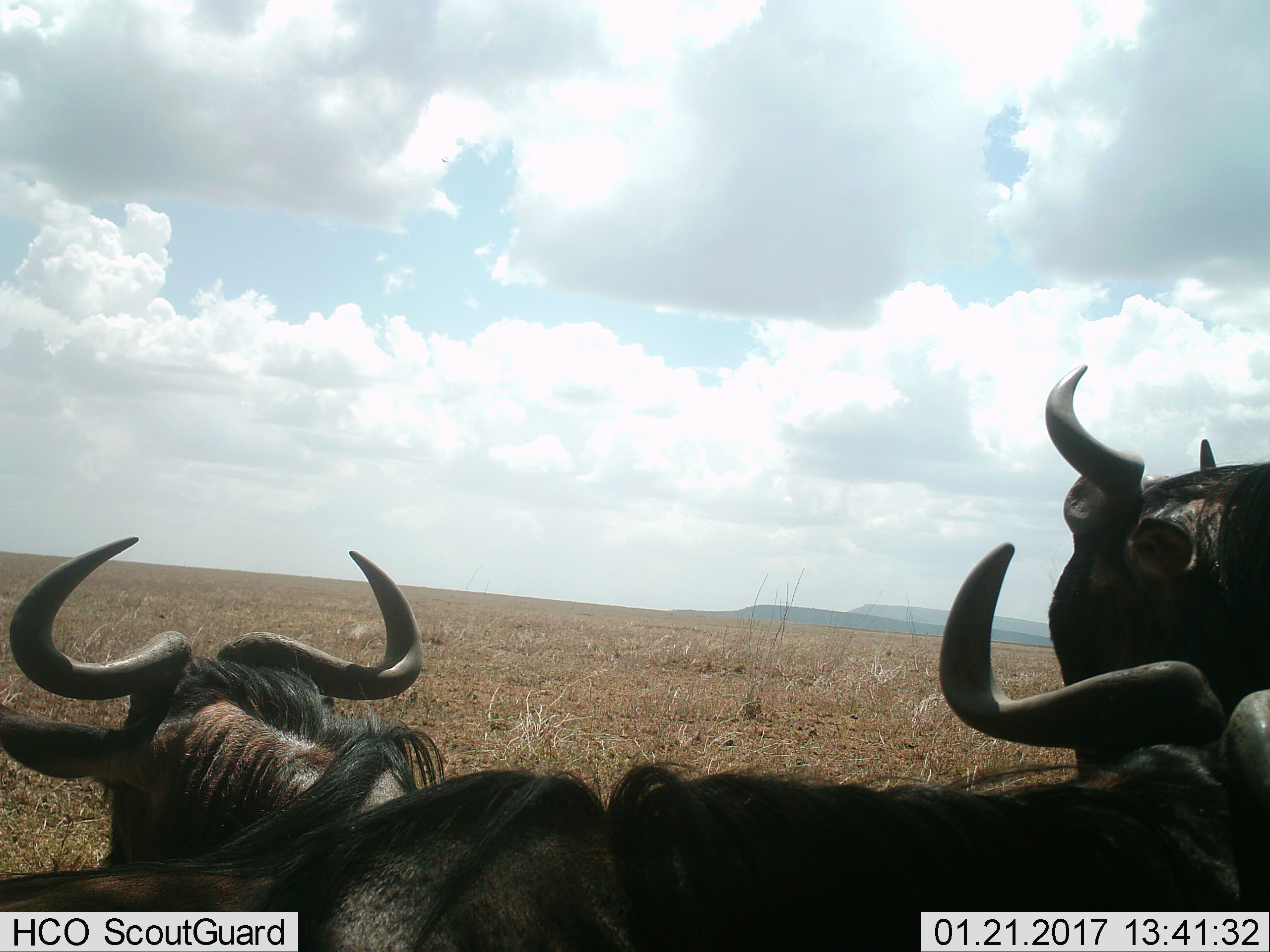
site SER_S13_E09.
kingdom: Animalia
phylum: Chordata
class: Mammalia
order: Artiodactyla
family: Bovidae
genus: Connochaetes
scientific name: Connochaetes taurinus taurinus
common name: blue wildebeest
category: wildebeestblue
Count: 3.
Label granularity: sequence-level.